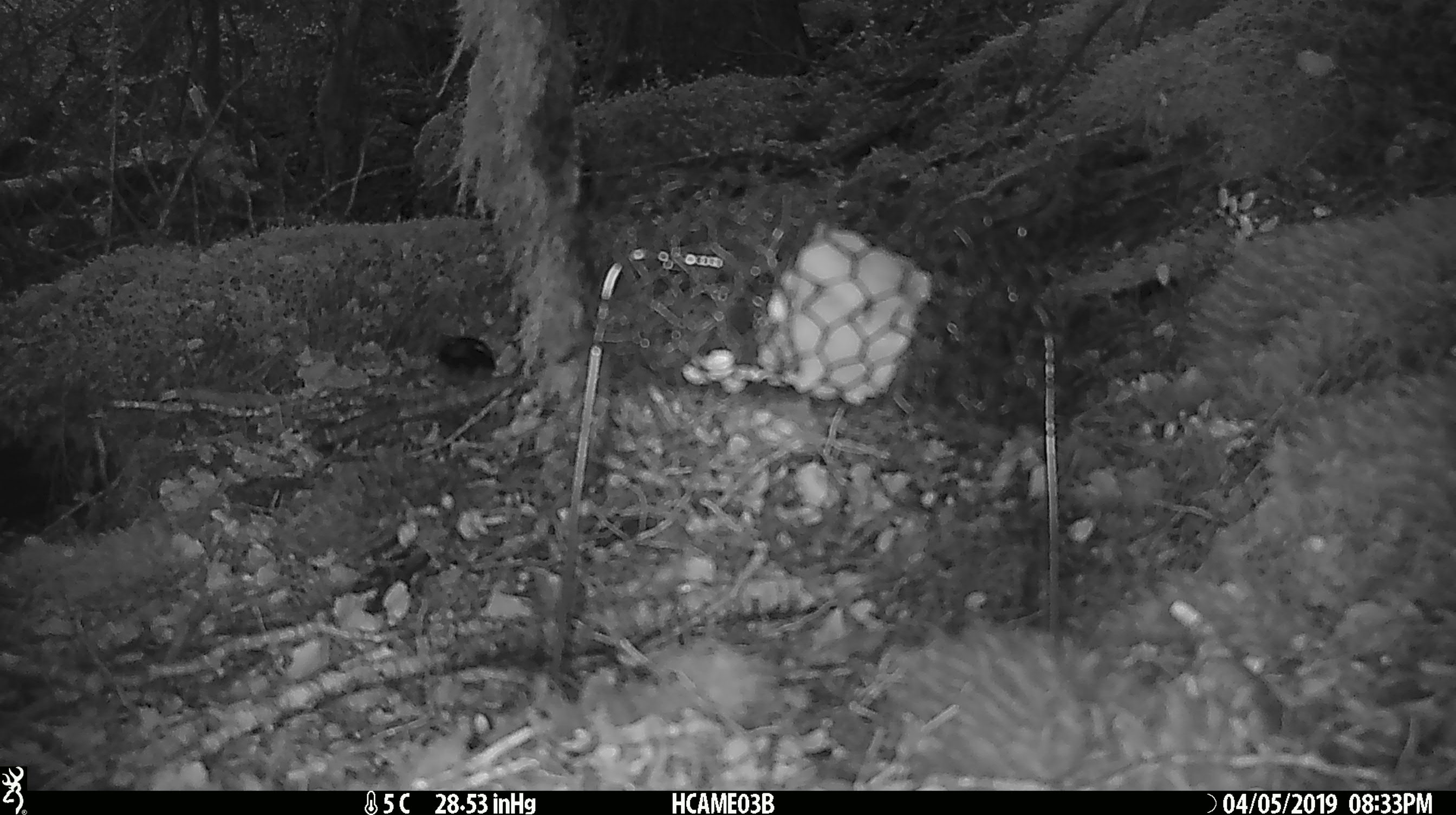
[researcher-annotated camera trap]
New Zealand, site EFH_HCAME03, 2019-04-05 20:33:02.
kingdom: Animalia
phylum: Chordata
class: Mammalia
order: Rodentia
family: Muridae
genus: Mus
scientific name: Mus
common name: mouse